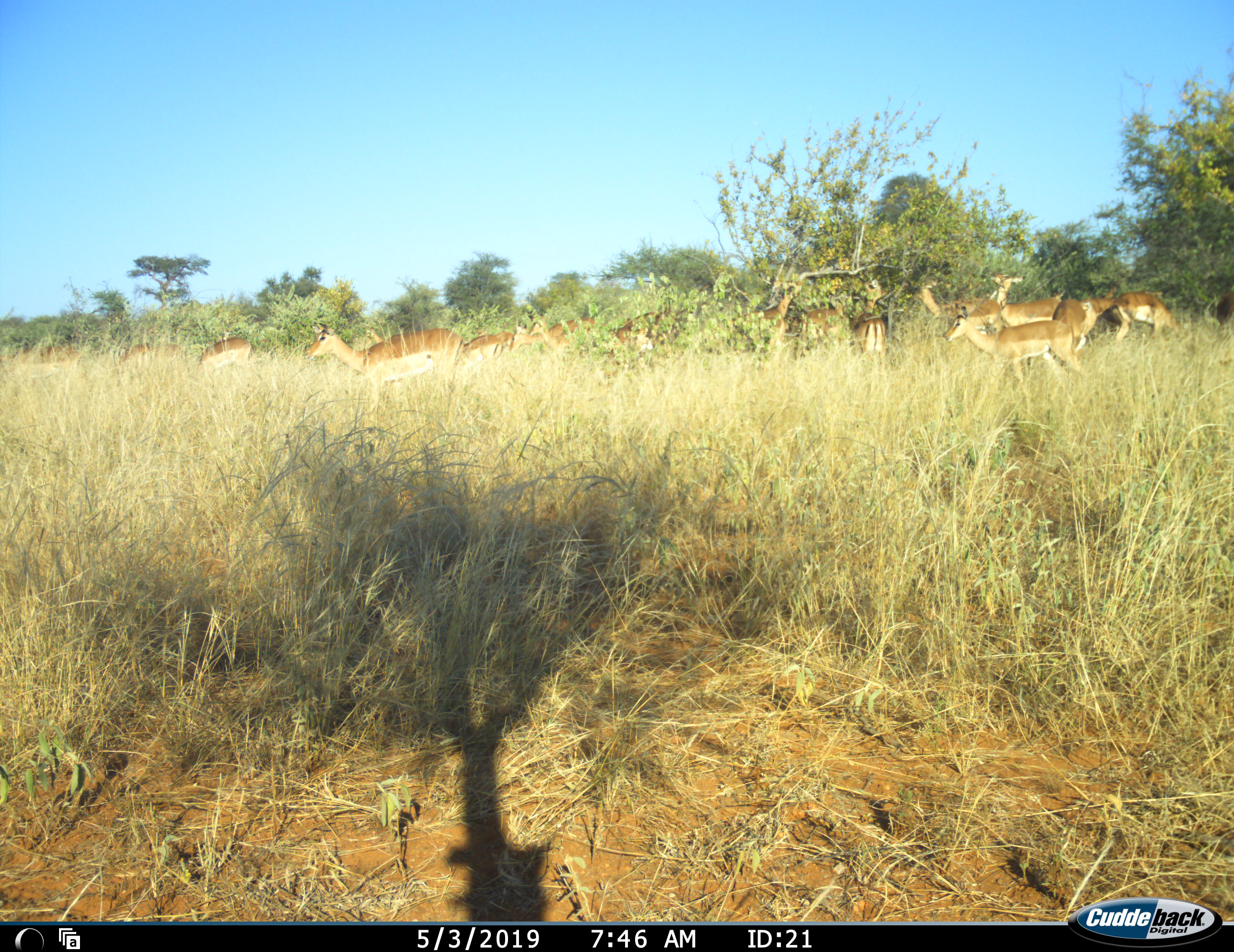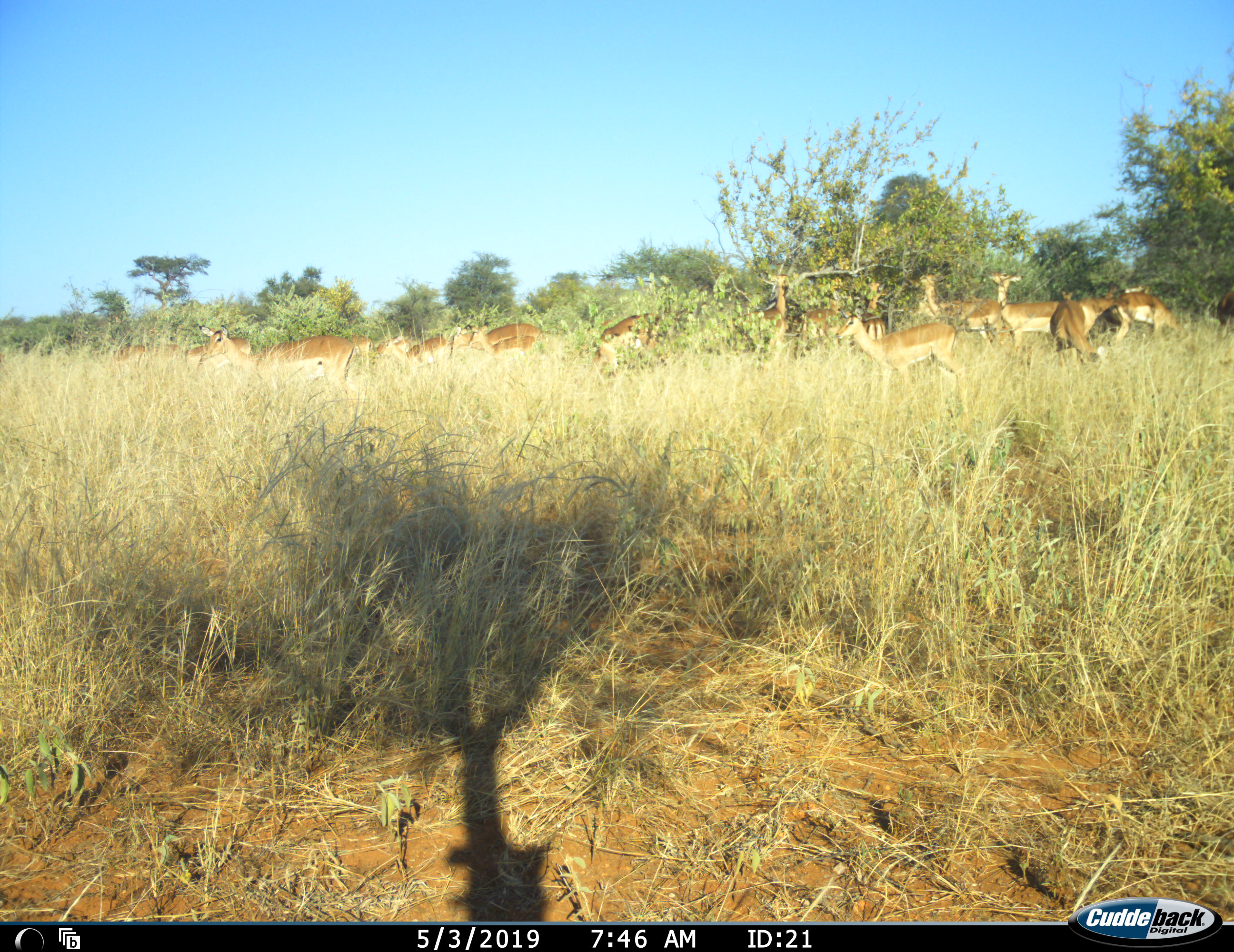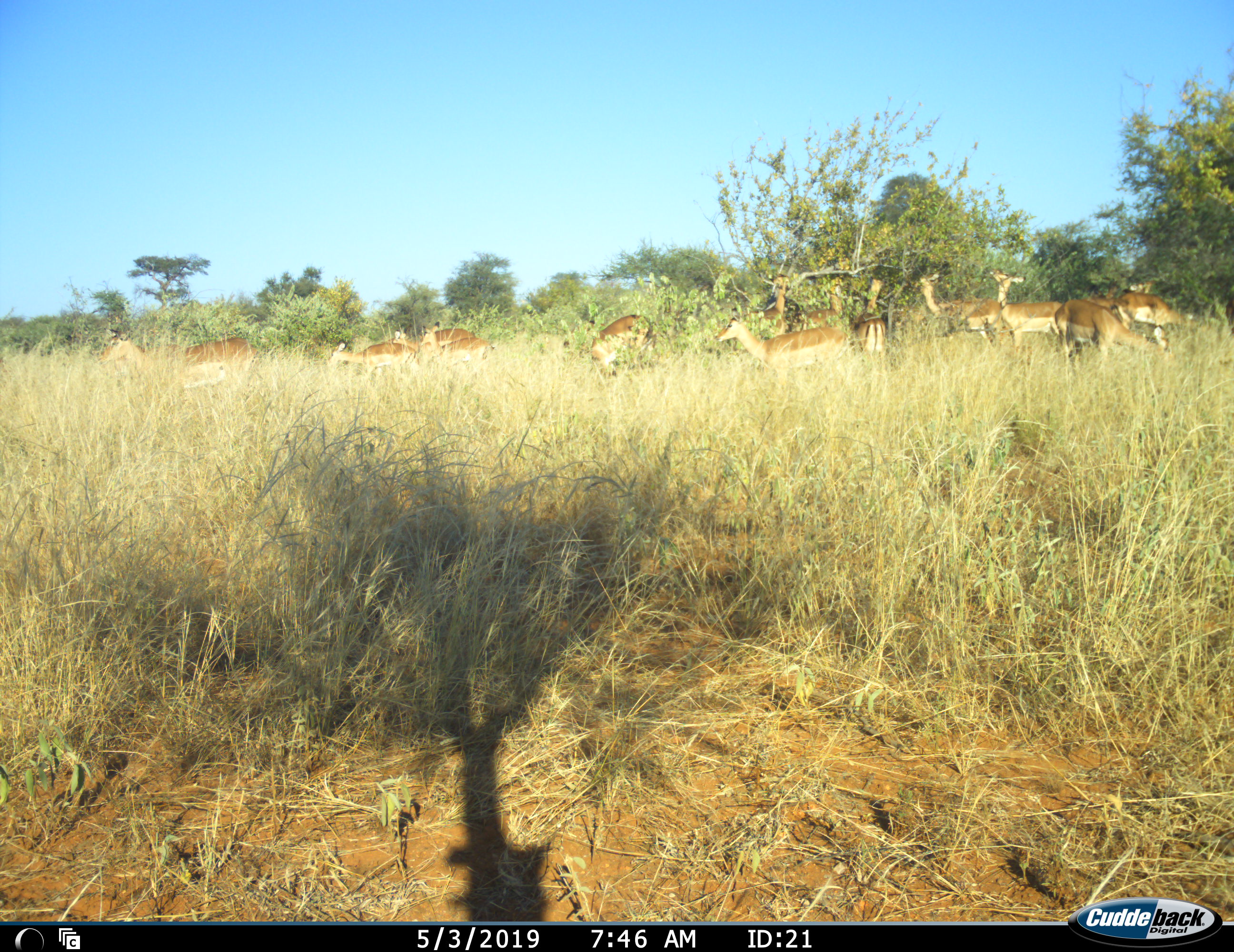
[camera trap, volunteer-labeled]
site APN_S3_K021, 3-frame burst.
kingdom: Animalia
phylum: Chordata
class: Mammalia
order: Artiodactyla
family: Bovidae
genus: Aepyceros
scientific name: Aepyceros melampus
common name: impala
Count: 11-50.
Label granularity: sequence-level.